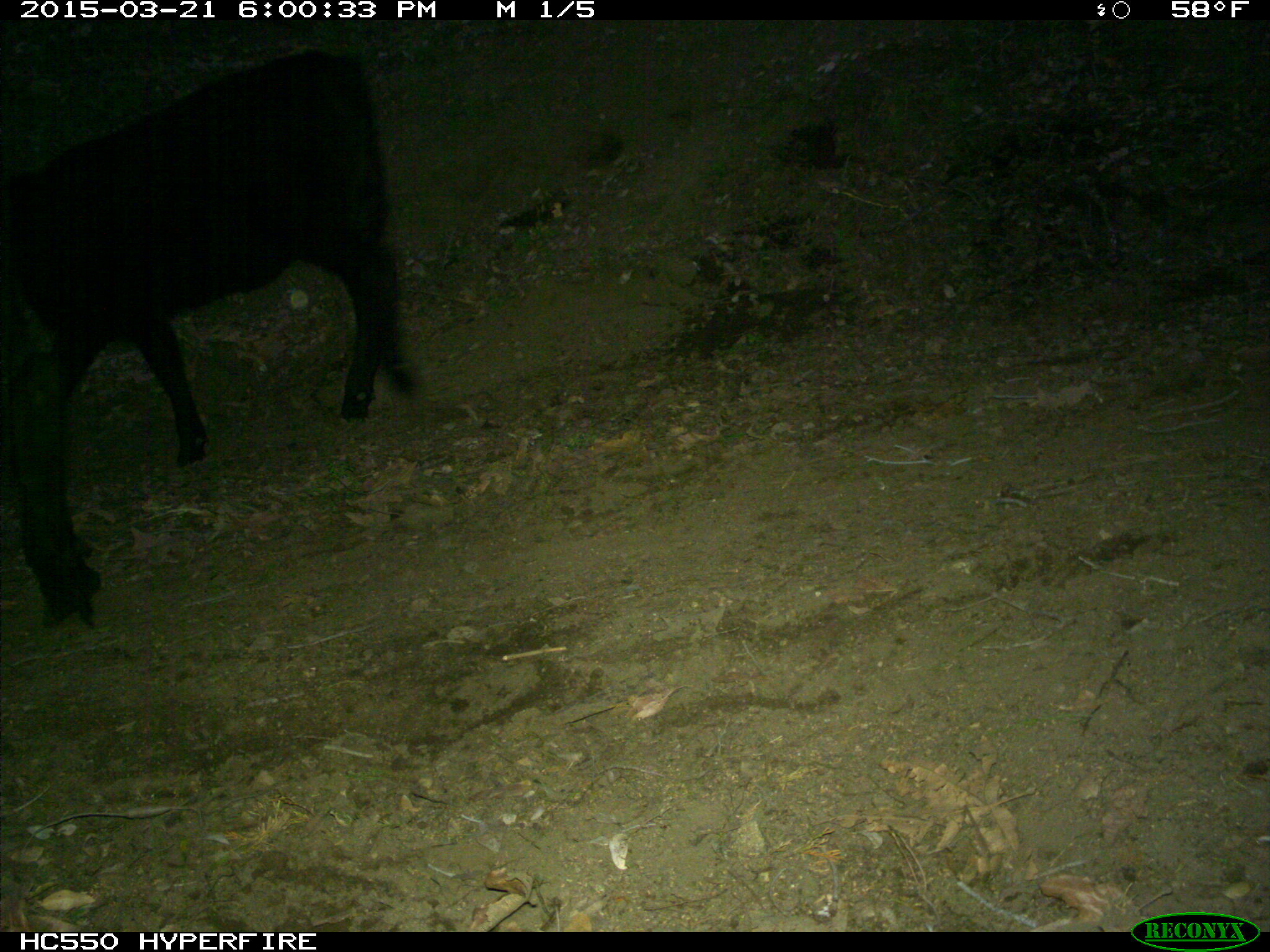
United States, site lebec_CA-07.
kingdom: Animalia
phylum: Chordata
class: Mammalia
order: Artiodactyla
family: Bovidae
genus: Bos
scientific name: Bos taurus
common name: domestic cow